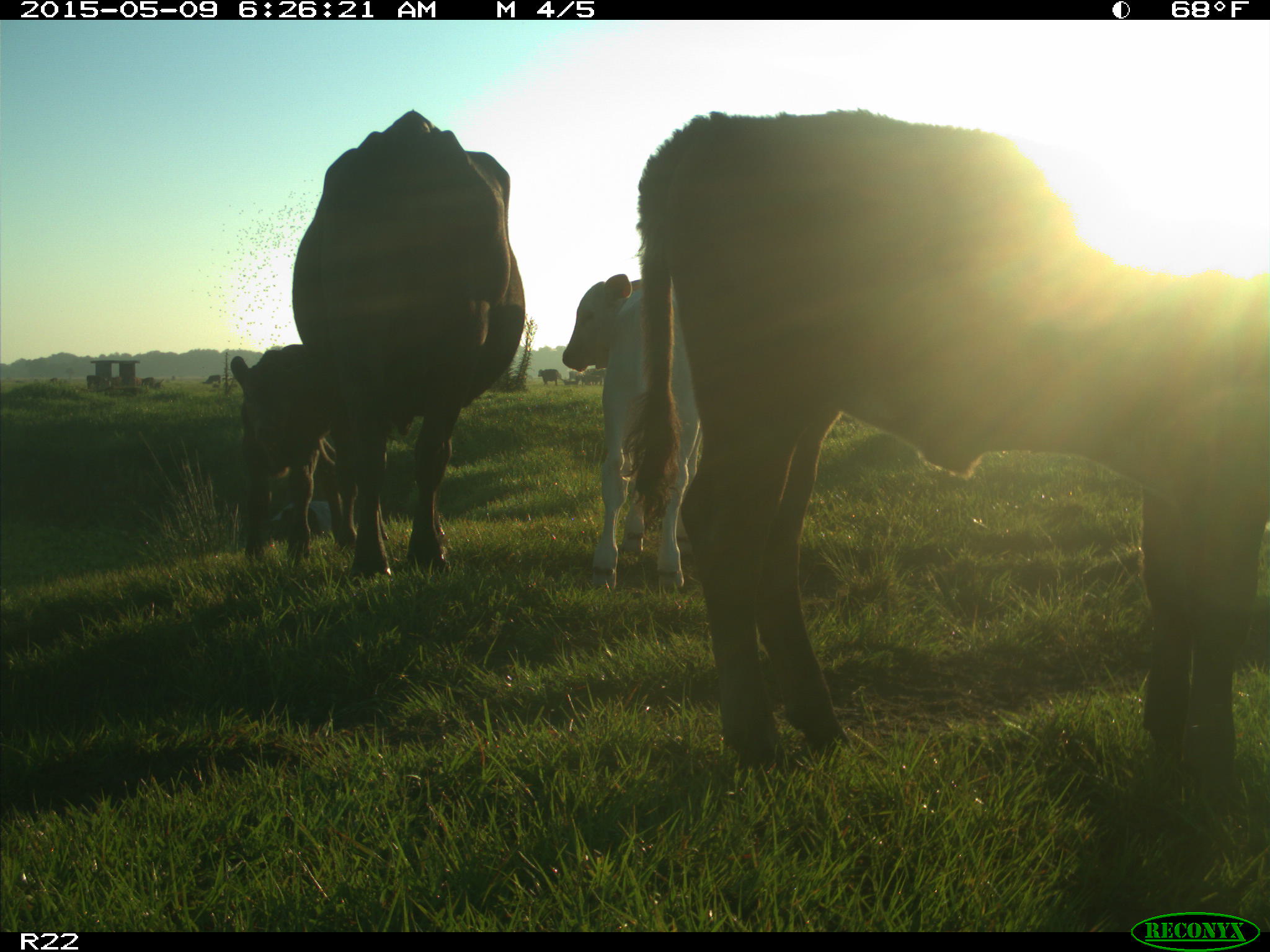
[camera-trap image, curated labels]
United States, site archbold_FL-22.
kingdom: Animalia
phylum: Chordata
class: Mammalia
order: Artiodactyla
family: Bovidae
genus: Bos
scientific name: Bos taurus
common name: domestic cow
Bos taurus (domestic cow).